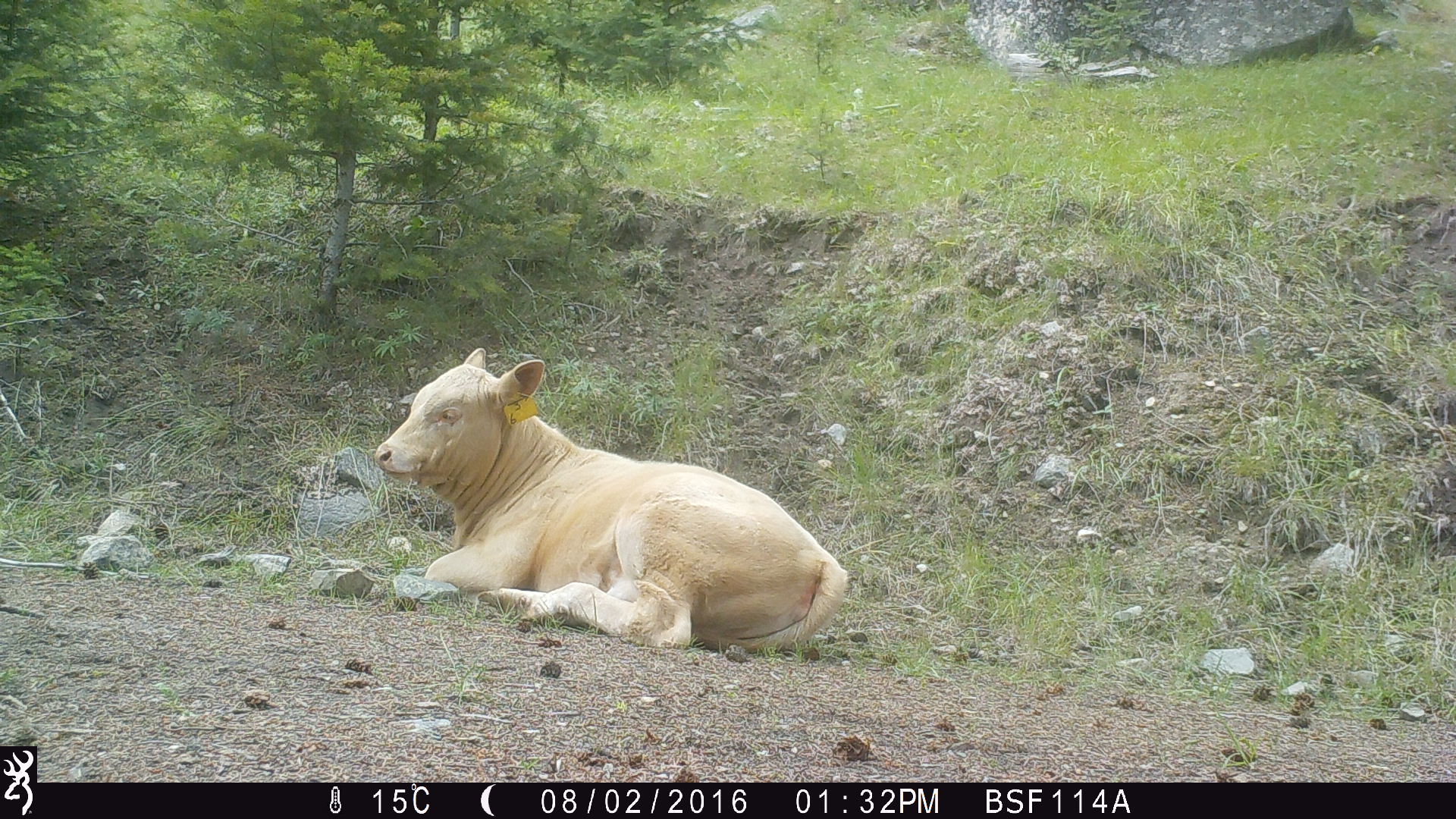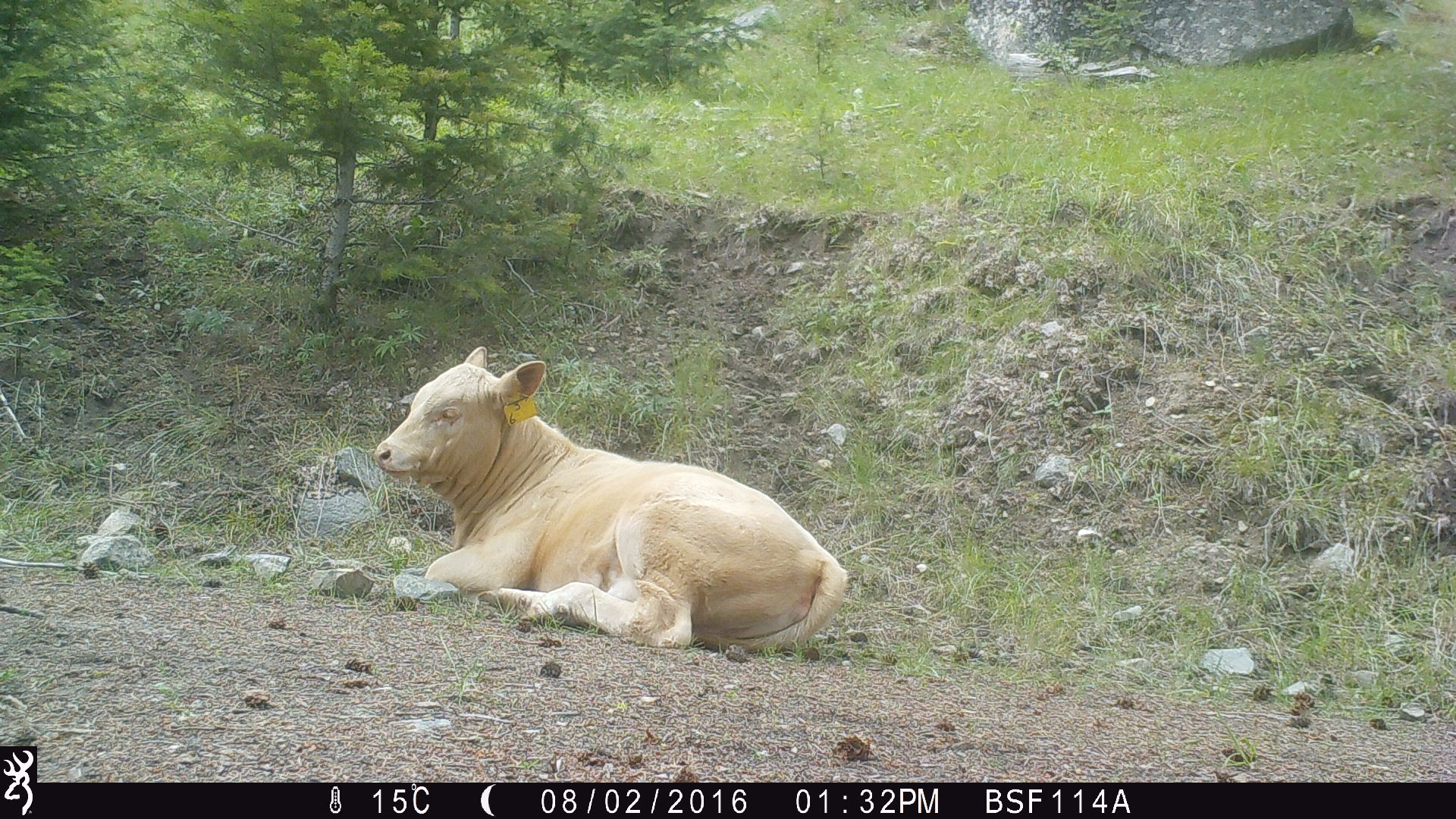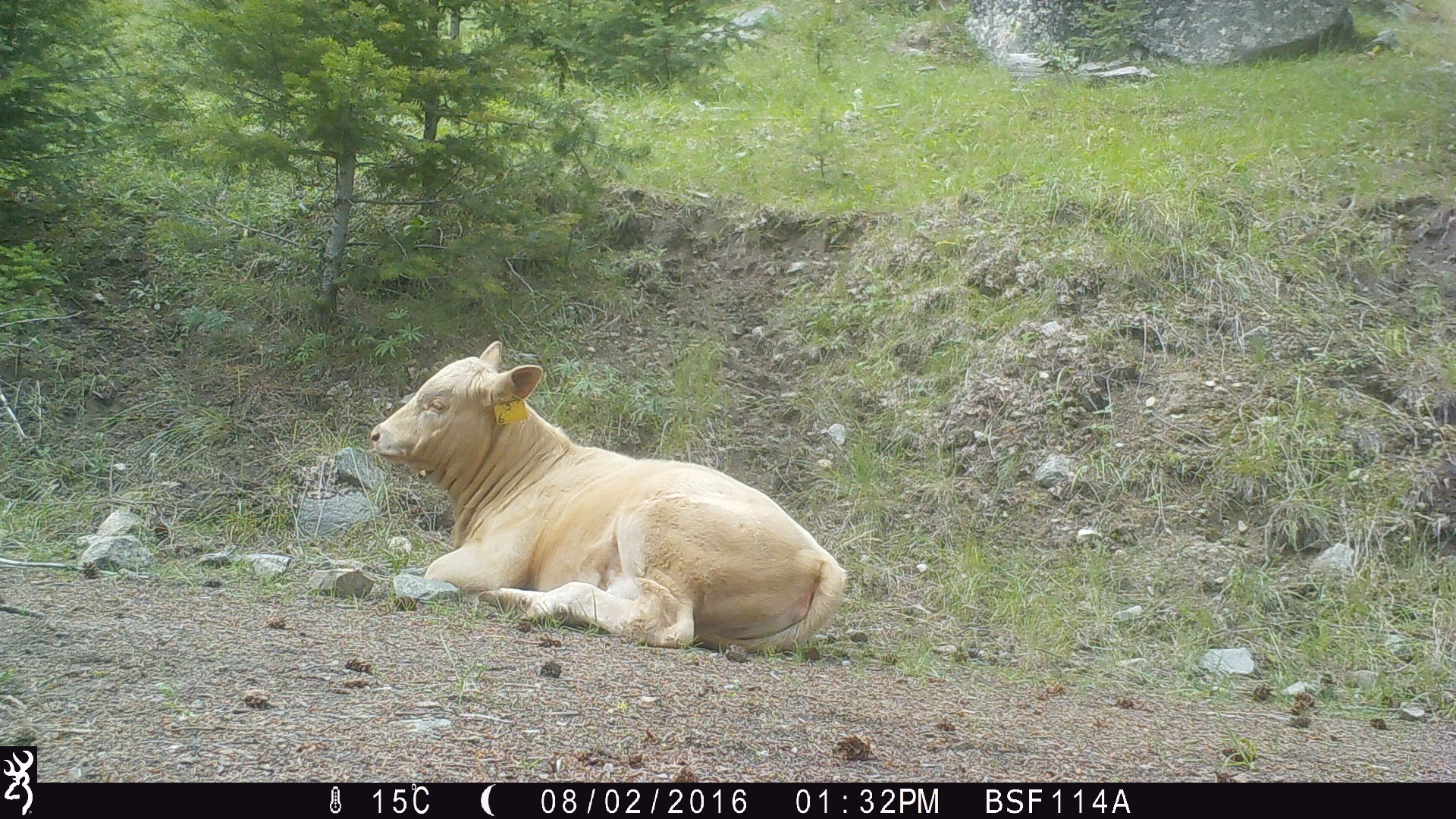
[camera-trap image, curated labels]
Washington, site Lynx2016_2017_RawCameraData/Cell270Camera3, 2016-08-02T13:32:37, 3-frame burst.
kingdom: Animalia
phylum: Chordata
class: Mammalia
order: Artiodactyla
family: Bovidae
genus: Bos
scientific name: Bos taurus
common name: domestic cattle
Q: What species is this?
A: Domestic cattle (Bos taurus).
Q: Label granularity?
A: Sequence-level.